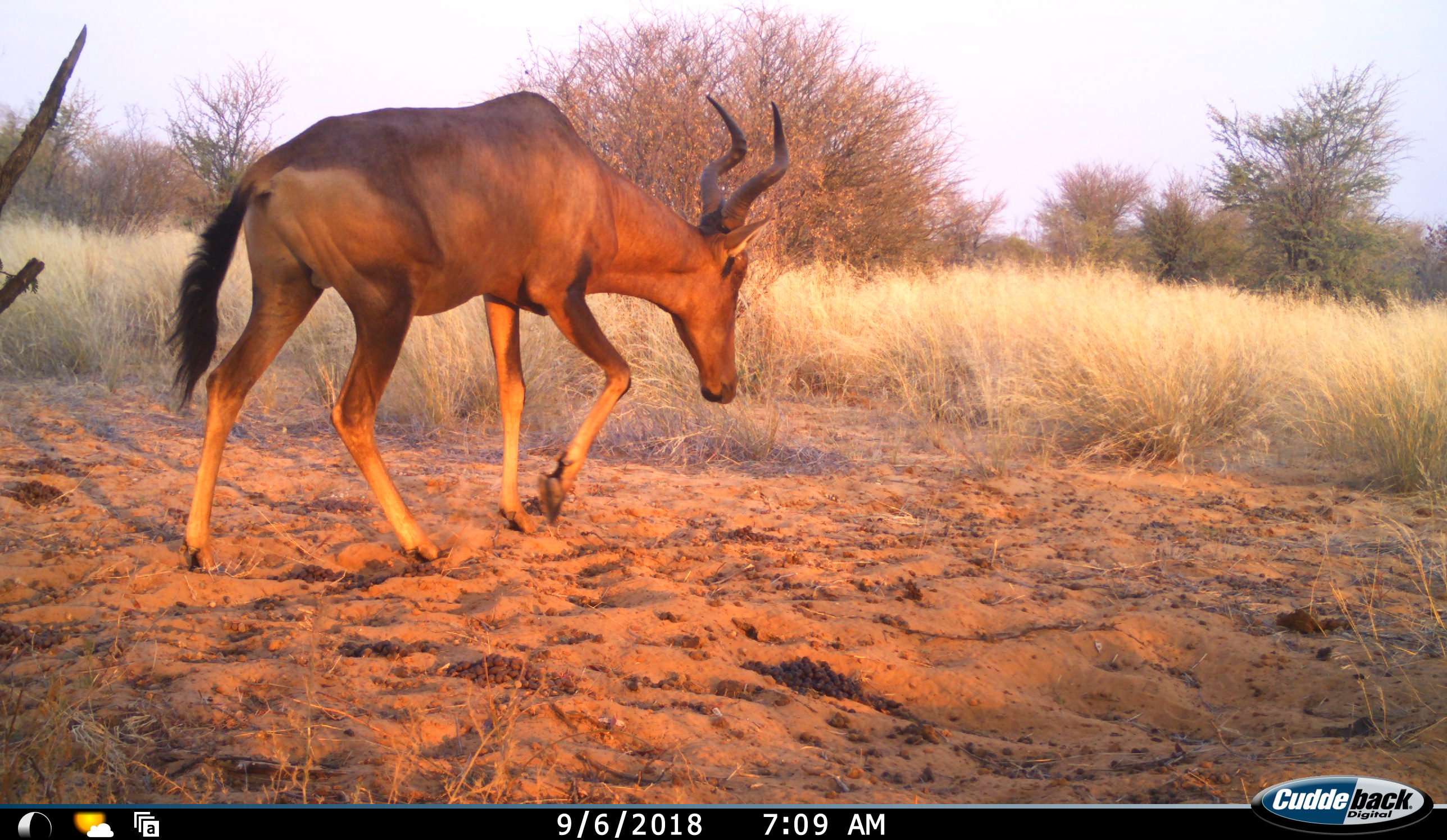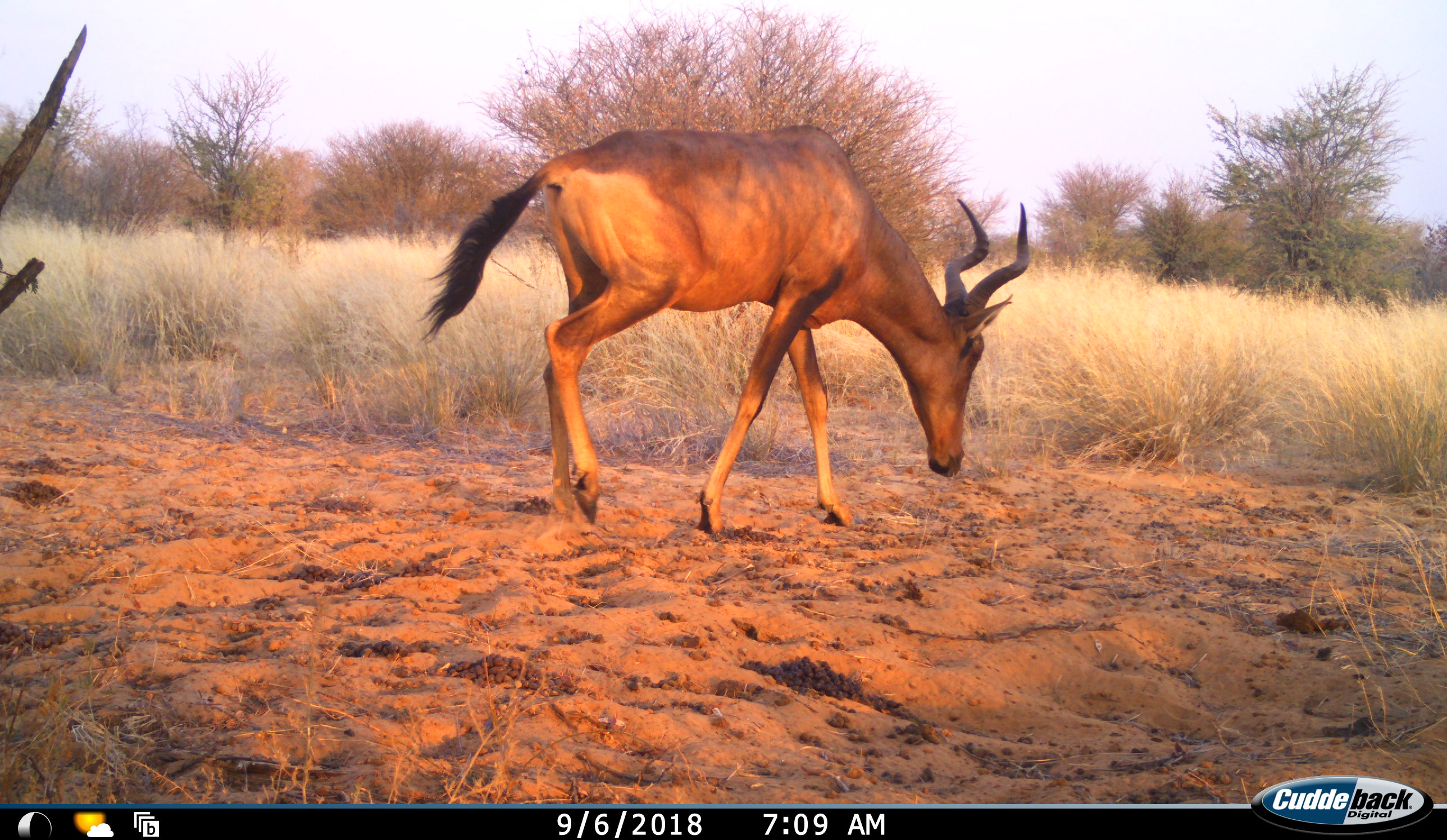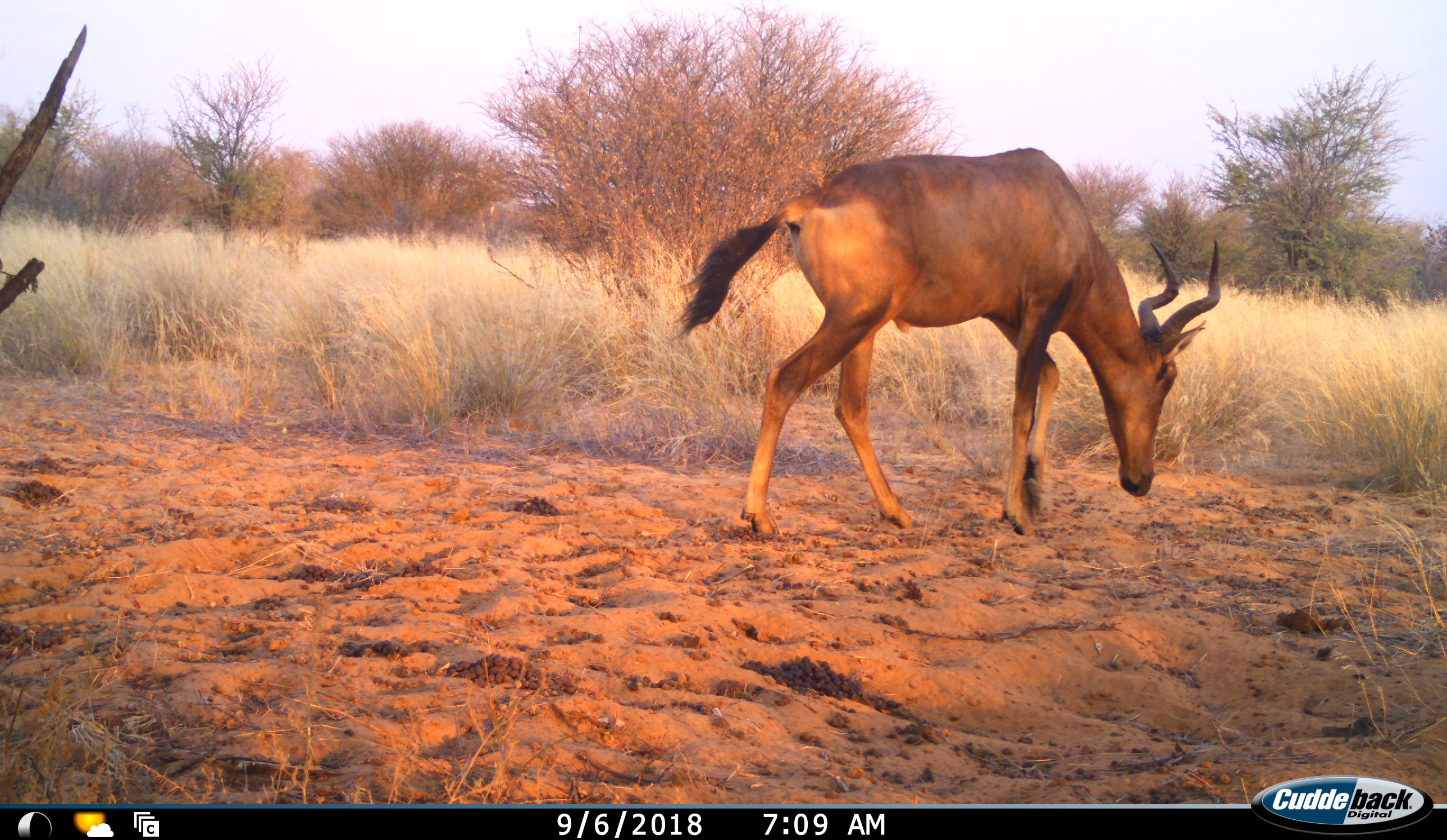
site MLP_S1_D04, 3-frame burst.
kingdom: Animalia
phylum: Chordata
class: Mammalia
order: Artiodactyla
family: Bovidae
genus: Alcelaphus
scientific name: Alcelaphus buselaphus caama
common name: red hartebeest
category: hartebeestred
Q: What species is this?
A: Hartebeestred (red hartebeest) (Alcelaphus buselaphus caama).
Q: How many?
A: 1.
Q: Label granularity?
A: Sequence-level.